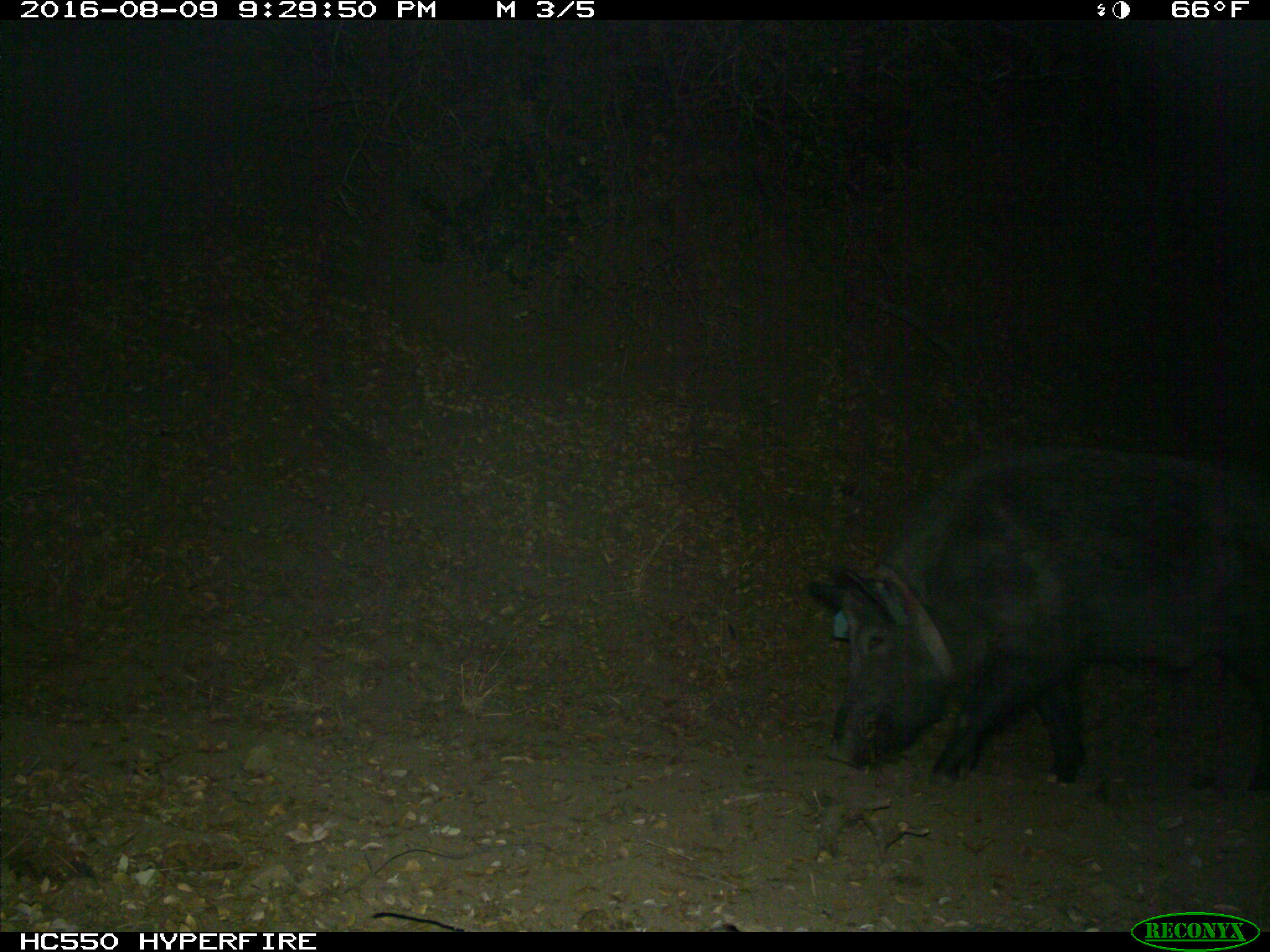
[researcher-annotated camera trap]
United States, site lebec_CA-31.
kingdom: Animalia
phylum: Chordata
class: Mammalia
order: Artiodactyla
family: Suidae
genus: Sus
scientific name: Sus scrofa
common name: wild boar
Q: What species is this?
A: Sus scrofa (wild boar).